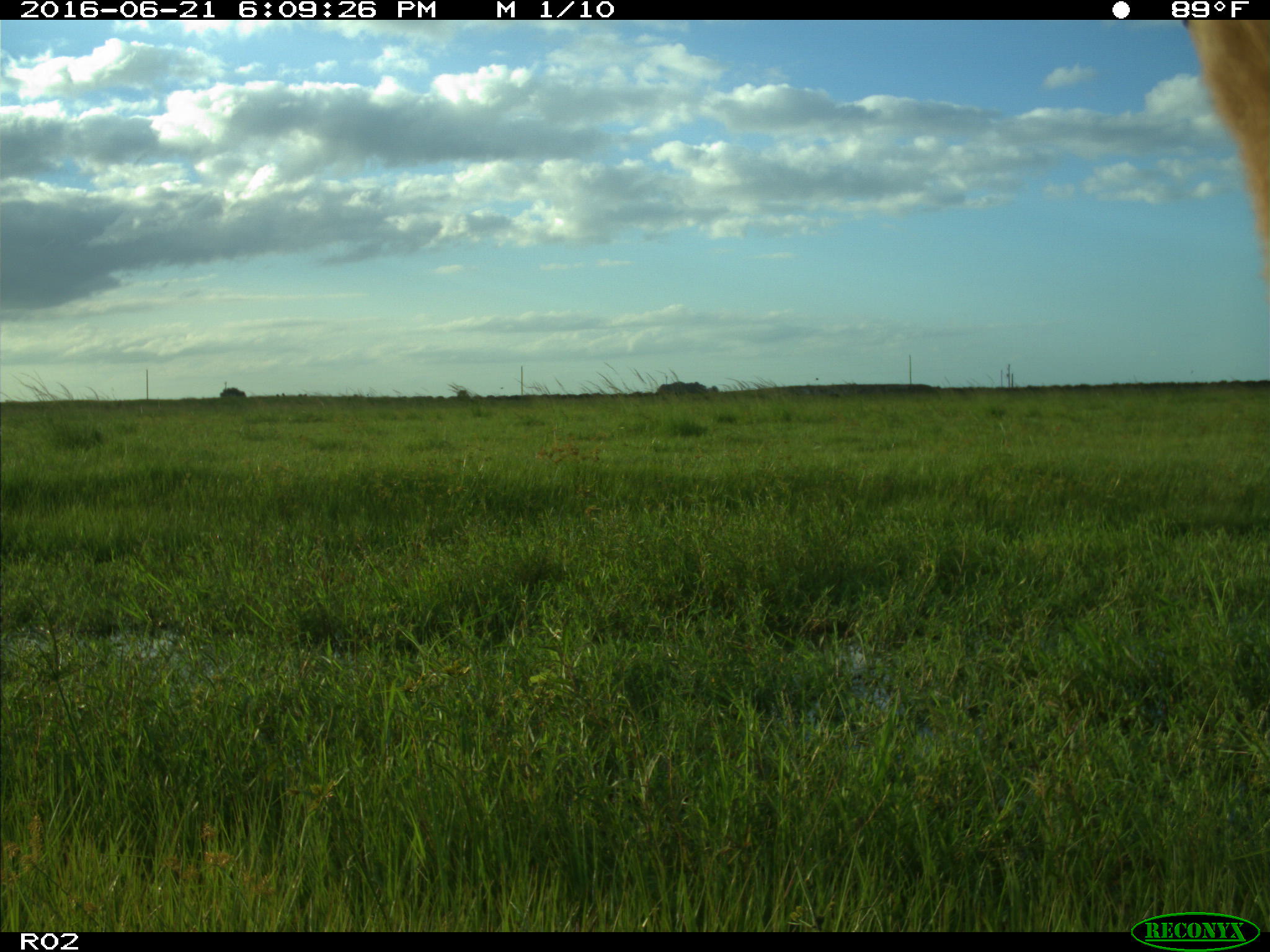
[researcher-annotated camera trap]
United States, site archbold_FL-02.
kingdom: Animalia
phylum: Chordata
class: Mammalia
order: Artiodactyla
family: Bovidae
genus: Bos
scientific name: Bos taurus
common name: domestic cow